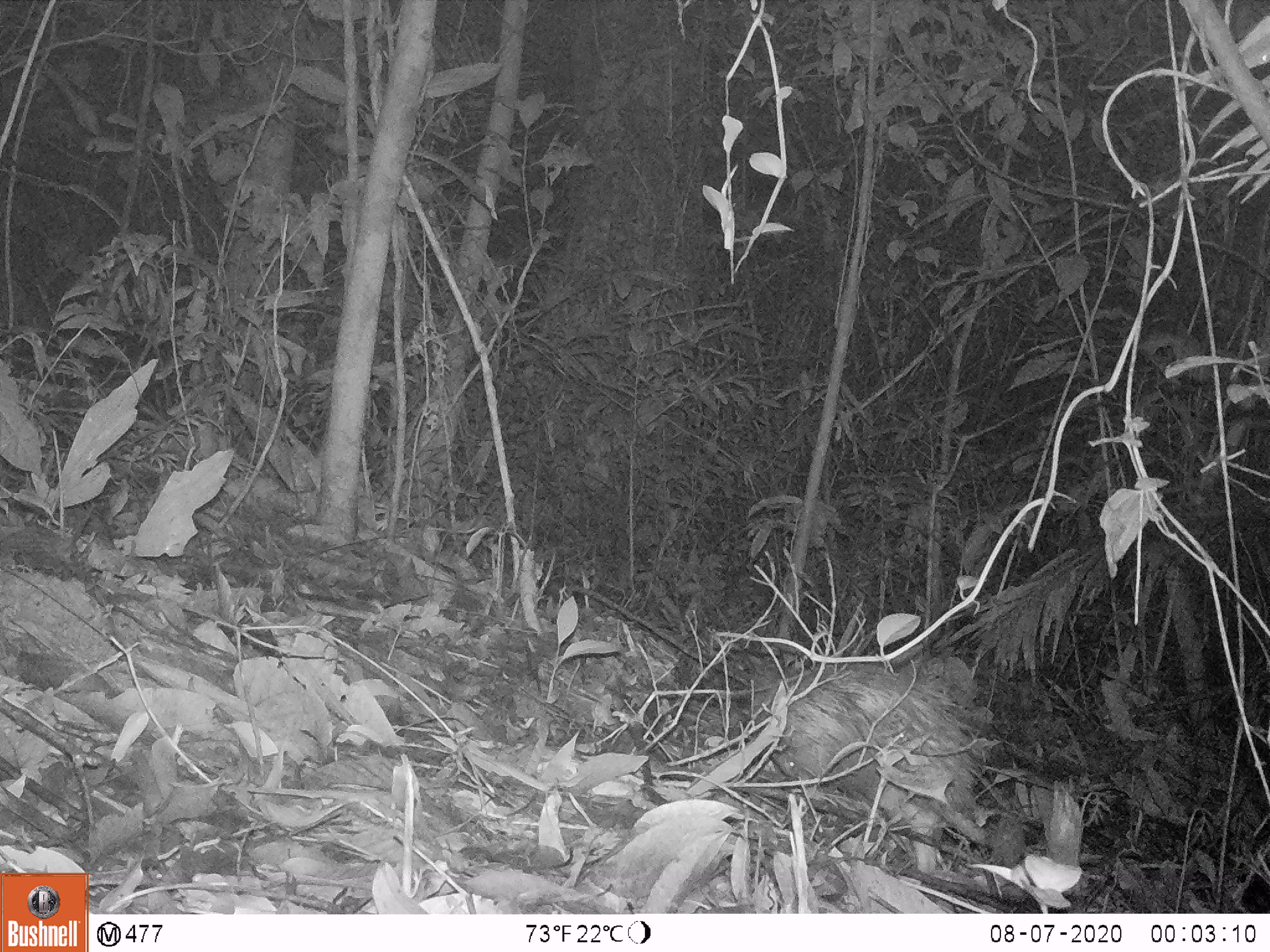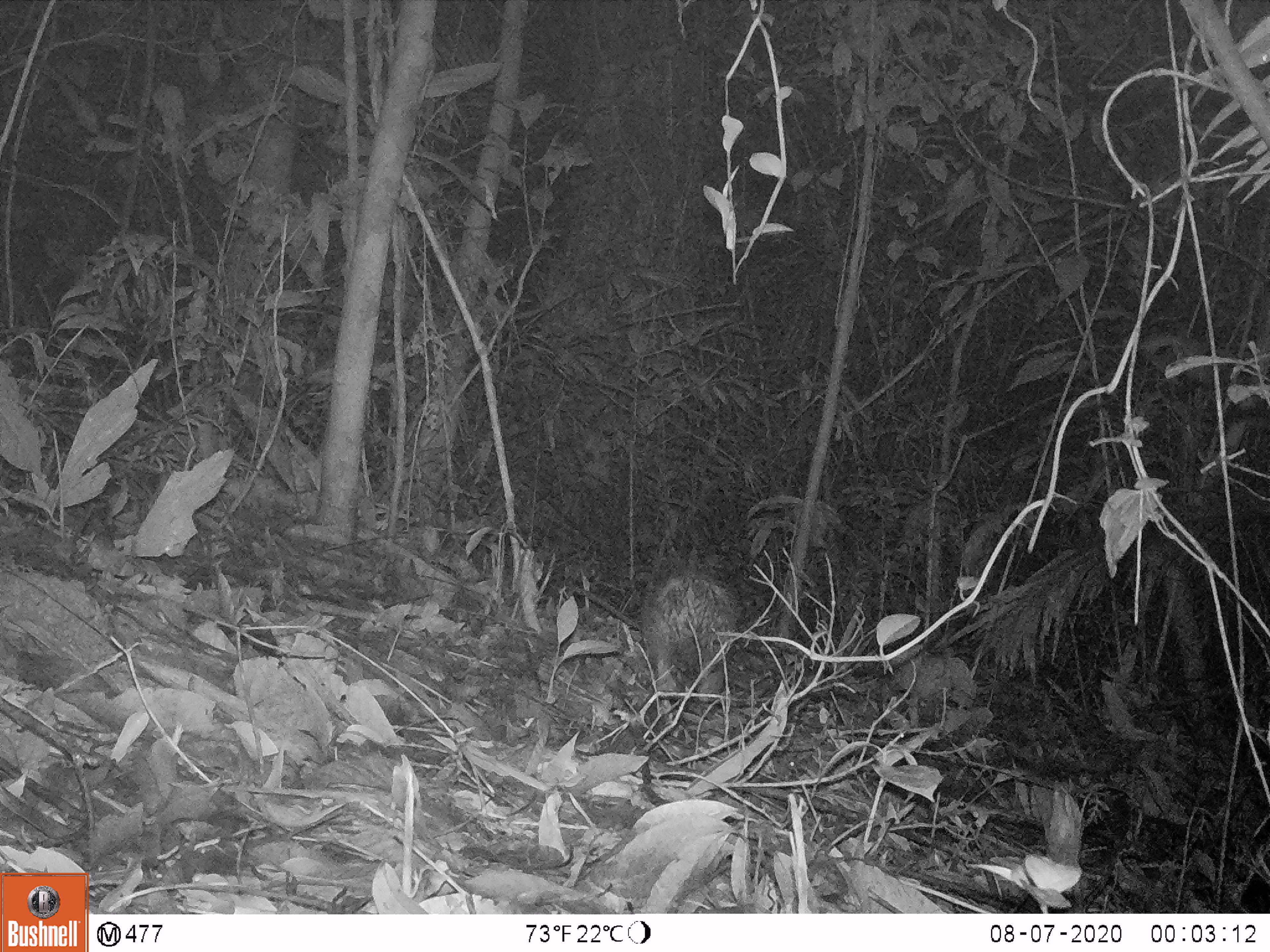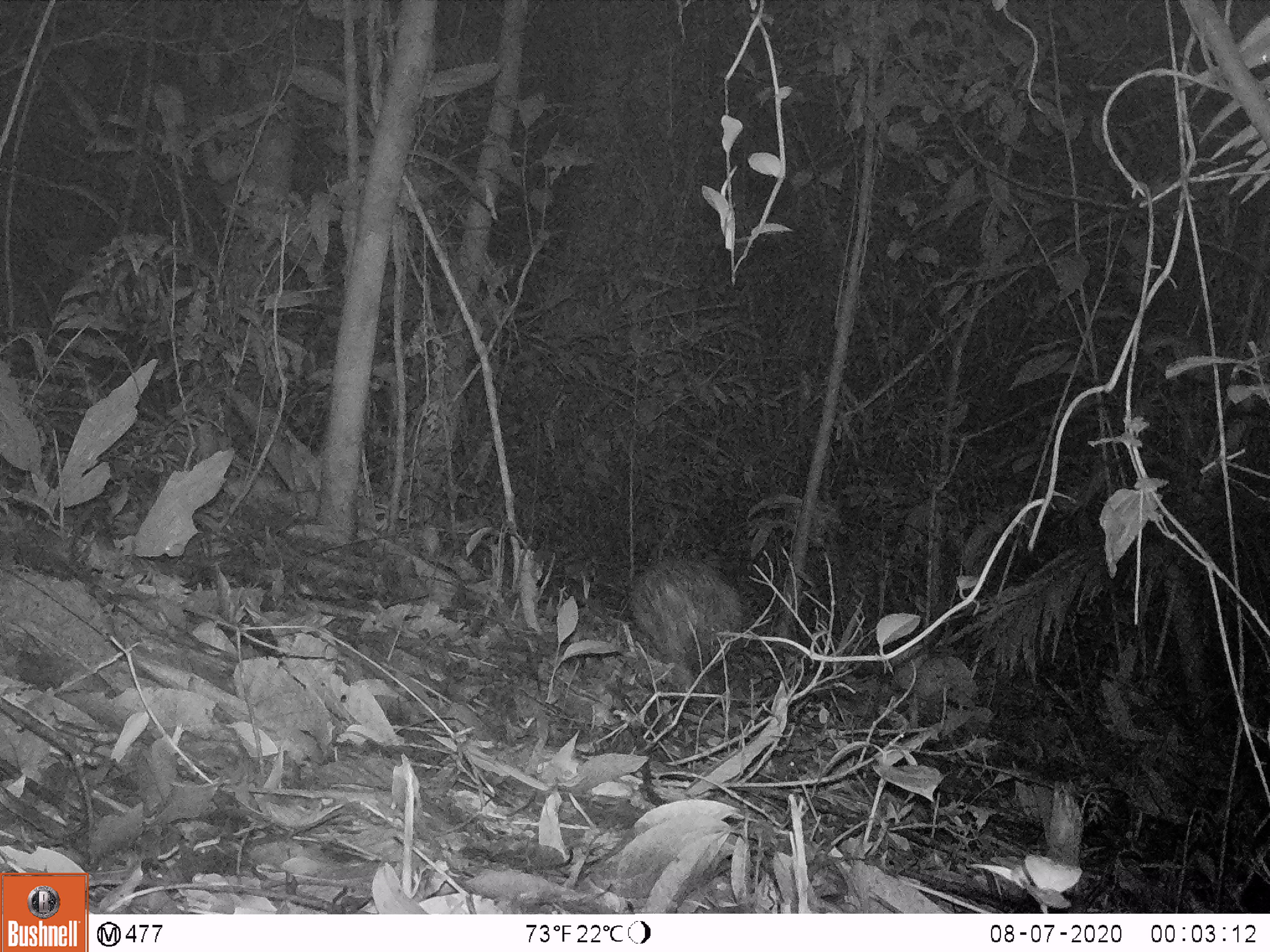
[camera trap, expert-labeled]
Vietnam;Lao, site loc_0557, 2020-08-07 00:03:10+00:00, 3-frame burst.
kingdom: Animalia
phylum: Chordata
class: Mammalia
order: Rodentia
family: Hystricidae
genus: Atherurus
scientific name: Atherurus macrourus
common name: asiatic brush-tailed porcupine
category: asiatic brush tailed porcupine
Asiatic brush tailed porcupine (asiatic brush-tailed porcupine) (Atherurus macrourus). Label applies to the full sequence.